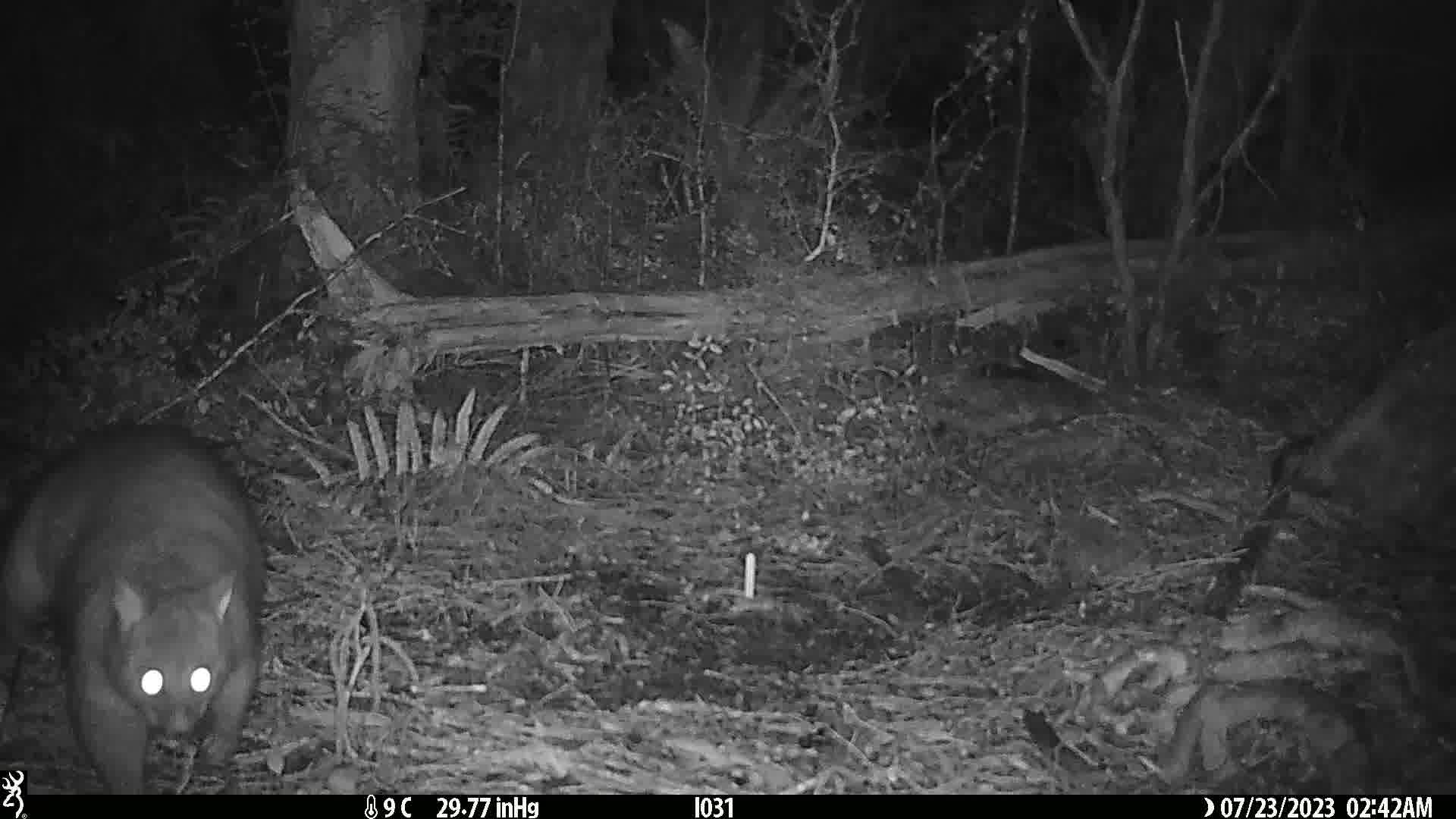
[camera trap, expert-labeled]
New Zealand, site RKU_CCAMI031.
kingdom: Animalia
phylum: Chordata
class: Mammalia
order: Diprotodontia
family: Phalangeridae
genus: Trichosurus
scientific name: Trichosurus vulpecula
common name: common brushtail possum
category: possum